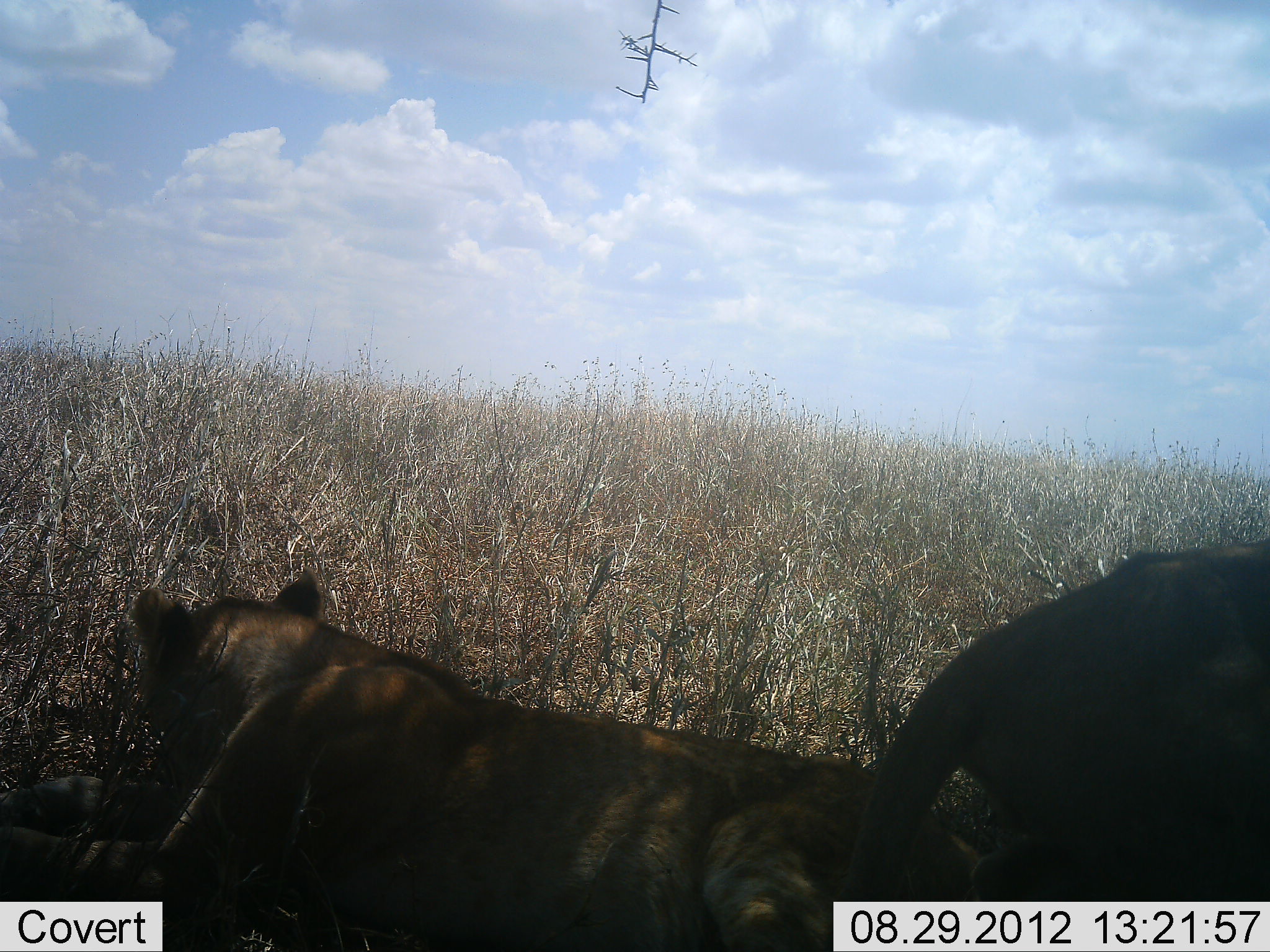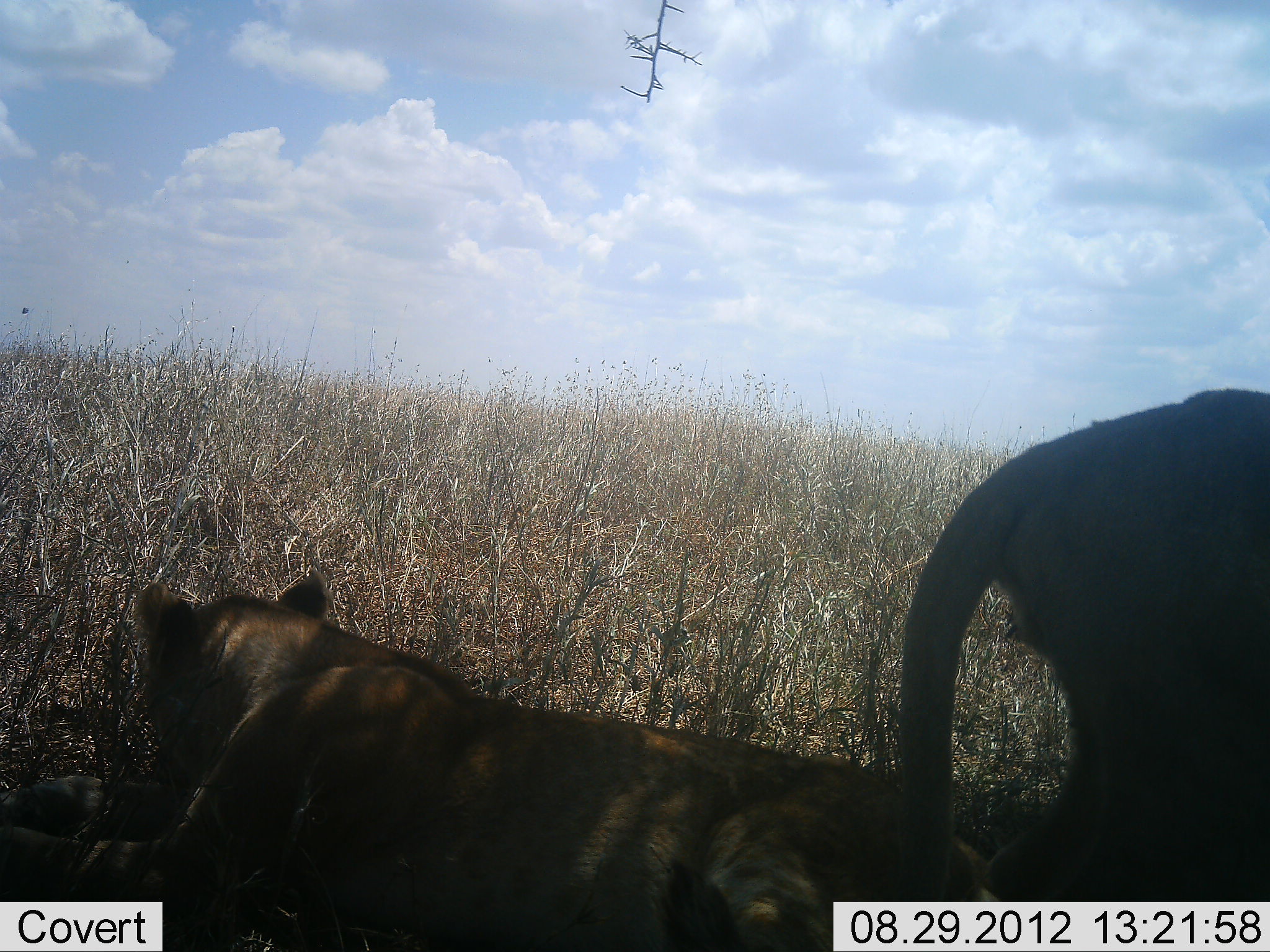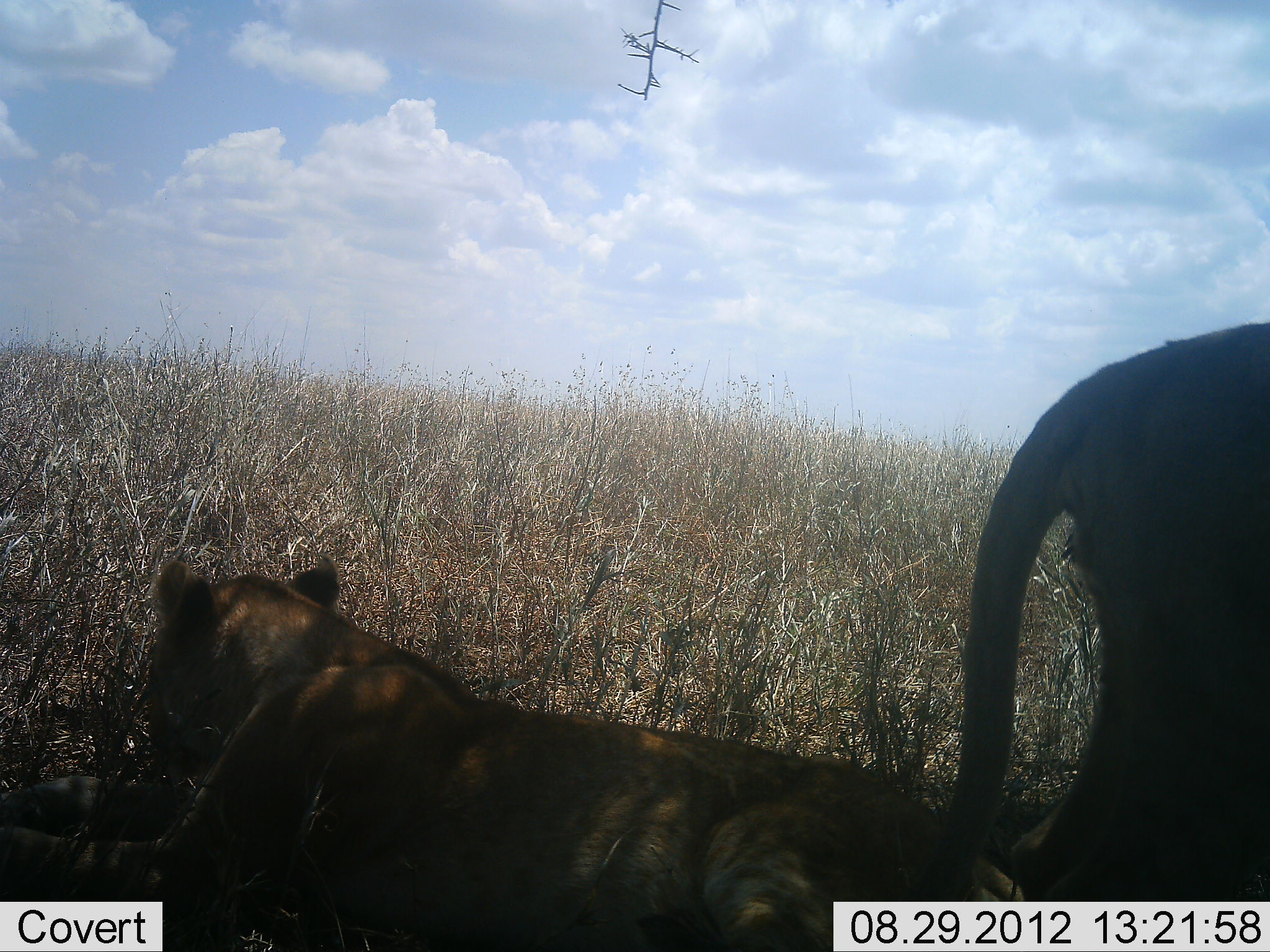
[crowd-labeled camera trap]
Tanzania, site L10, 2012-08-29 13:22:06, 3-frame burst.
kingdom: Animalia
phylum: Chordata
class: Mammalia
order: Carnivora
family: Felidae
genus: Panthera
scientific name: Panthera leo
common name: lion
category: lionfemale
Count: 2.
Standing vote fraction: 50%.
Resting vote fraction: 100%.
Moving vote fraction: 10%.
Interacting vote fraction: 0%.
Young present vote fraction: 0%.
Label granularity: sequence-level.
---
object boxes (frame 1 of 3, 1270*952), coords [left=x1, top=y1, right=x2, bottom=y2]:
animal: [left=0, top=569, right=974, bottom=952]; [left=858, top=529, right=1270, bottom=904]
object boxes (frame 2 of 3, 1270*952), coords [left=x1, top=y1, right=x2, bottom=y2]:
animal: [left=1, top=570, right=1038, bottom=952]; [left=879, top=381, right=1270, bottom=904]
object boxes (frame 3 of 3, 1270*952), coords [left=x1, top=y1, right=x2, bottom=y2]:
animal: [left=1, top=549, right=1042, bottom=952]; [left=895, top=315, right=1270, bottom=906]